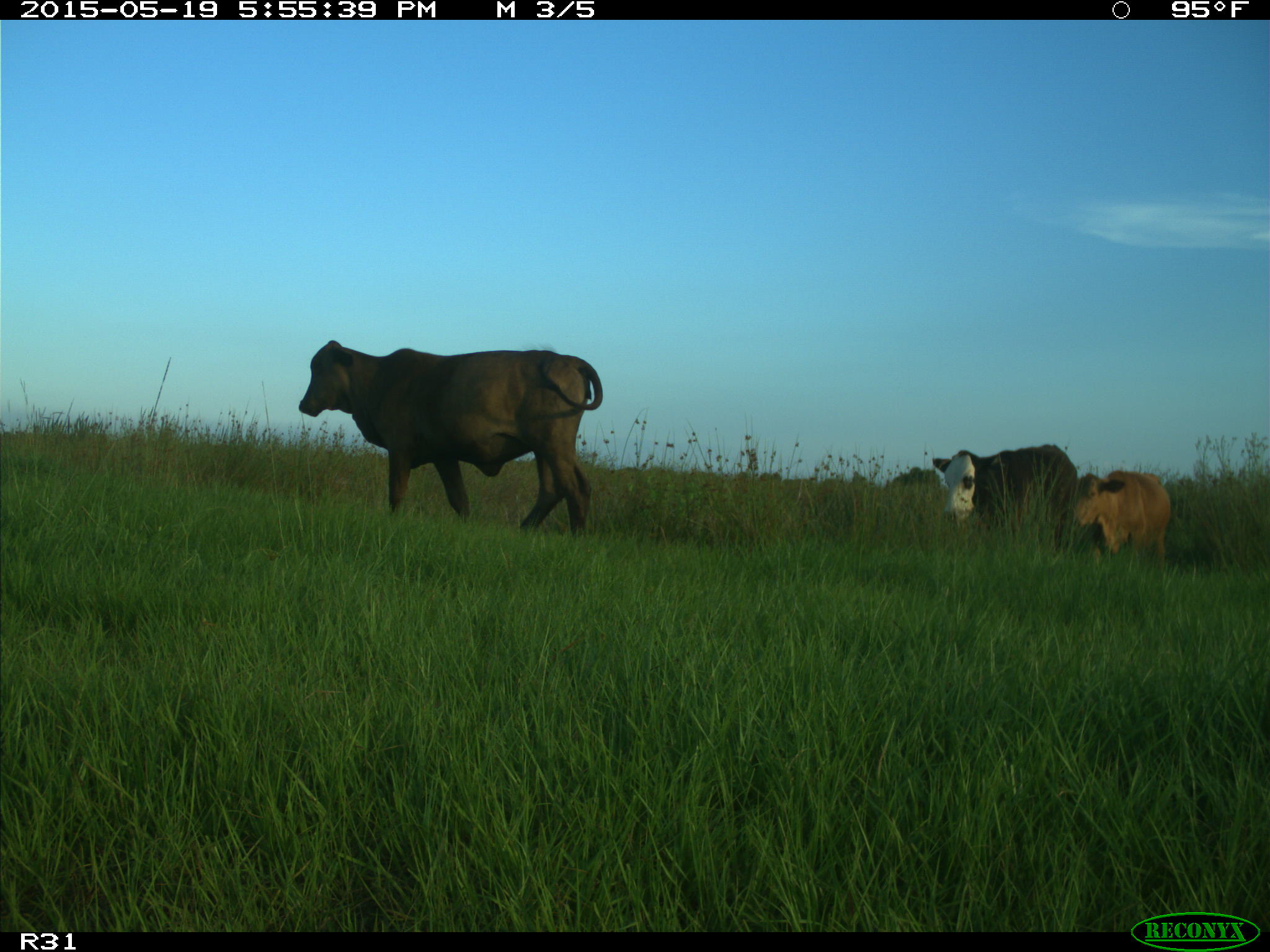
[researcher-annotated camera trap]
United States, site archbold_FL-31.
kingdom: Animalia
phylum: Chordata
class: Mammalia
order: Artiodactyla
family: Bovidae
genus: Bos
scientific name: Bos taurus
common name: domestic cow